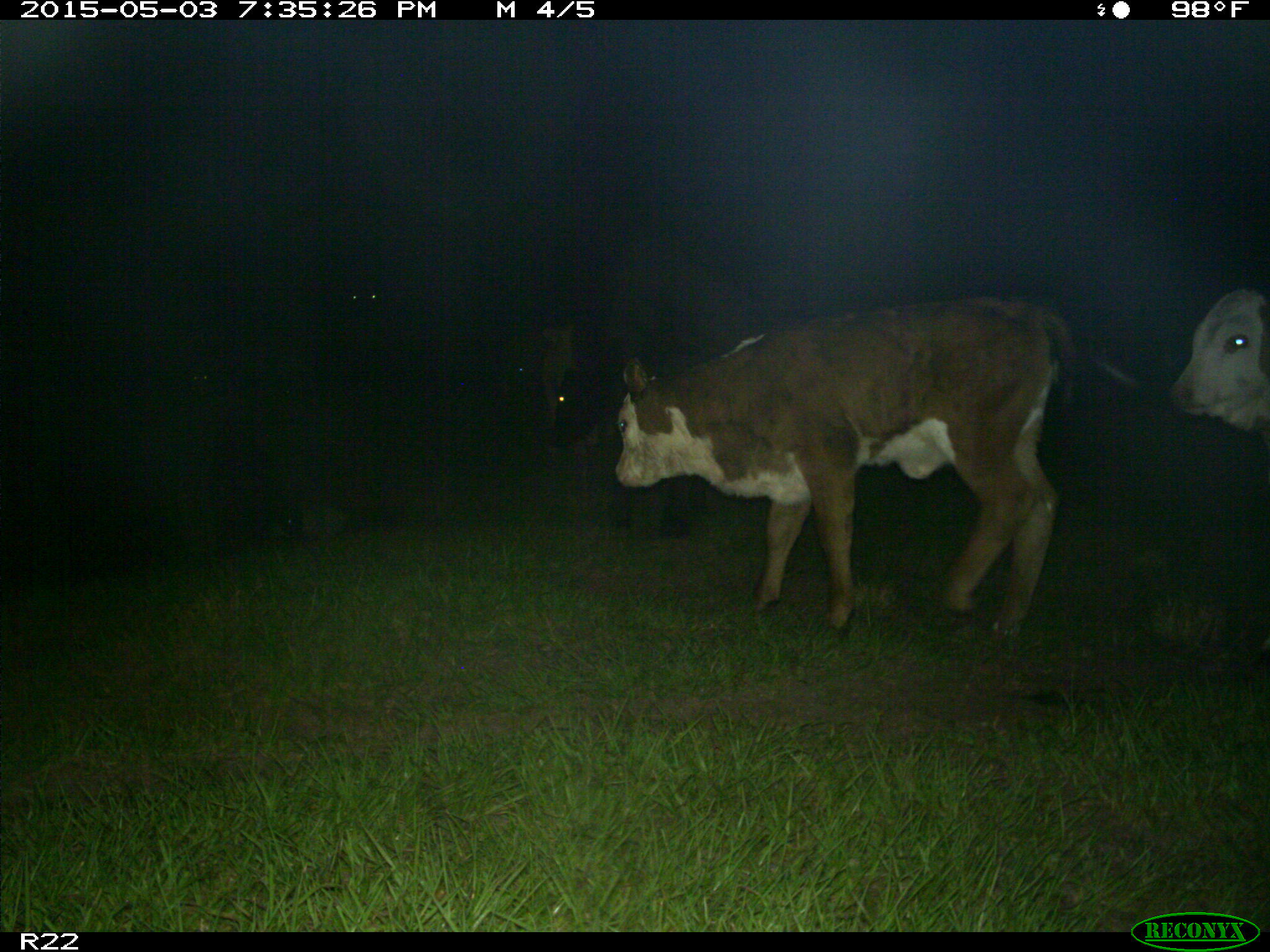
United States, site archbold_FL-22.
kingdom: Animalia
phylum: Chordata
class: Mammalia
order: Artiodactyla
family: Bovidae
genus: Bos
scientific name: Bos taurus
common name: domestic cow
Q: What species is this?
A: Bos taurus (domestic cow).